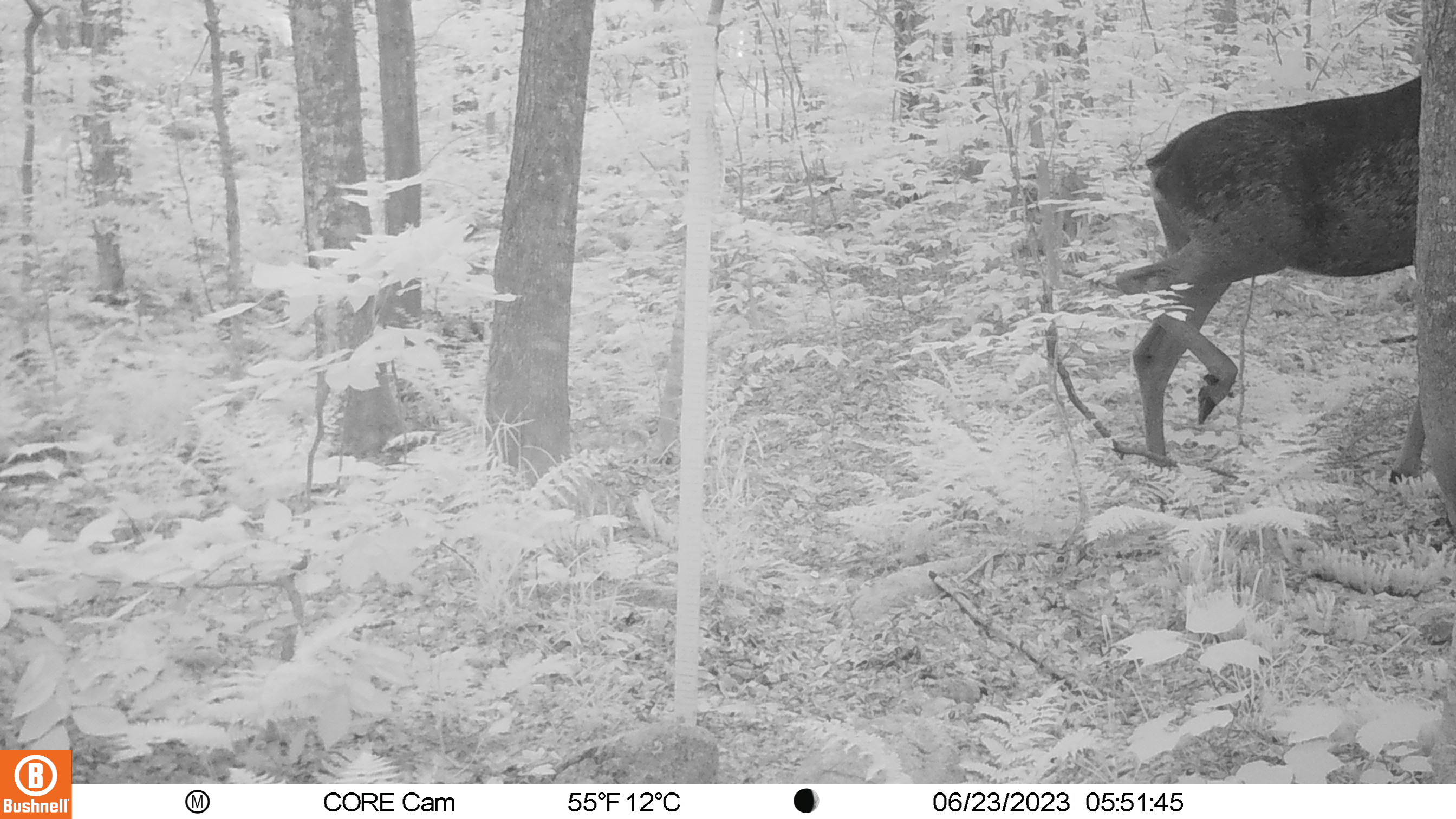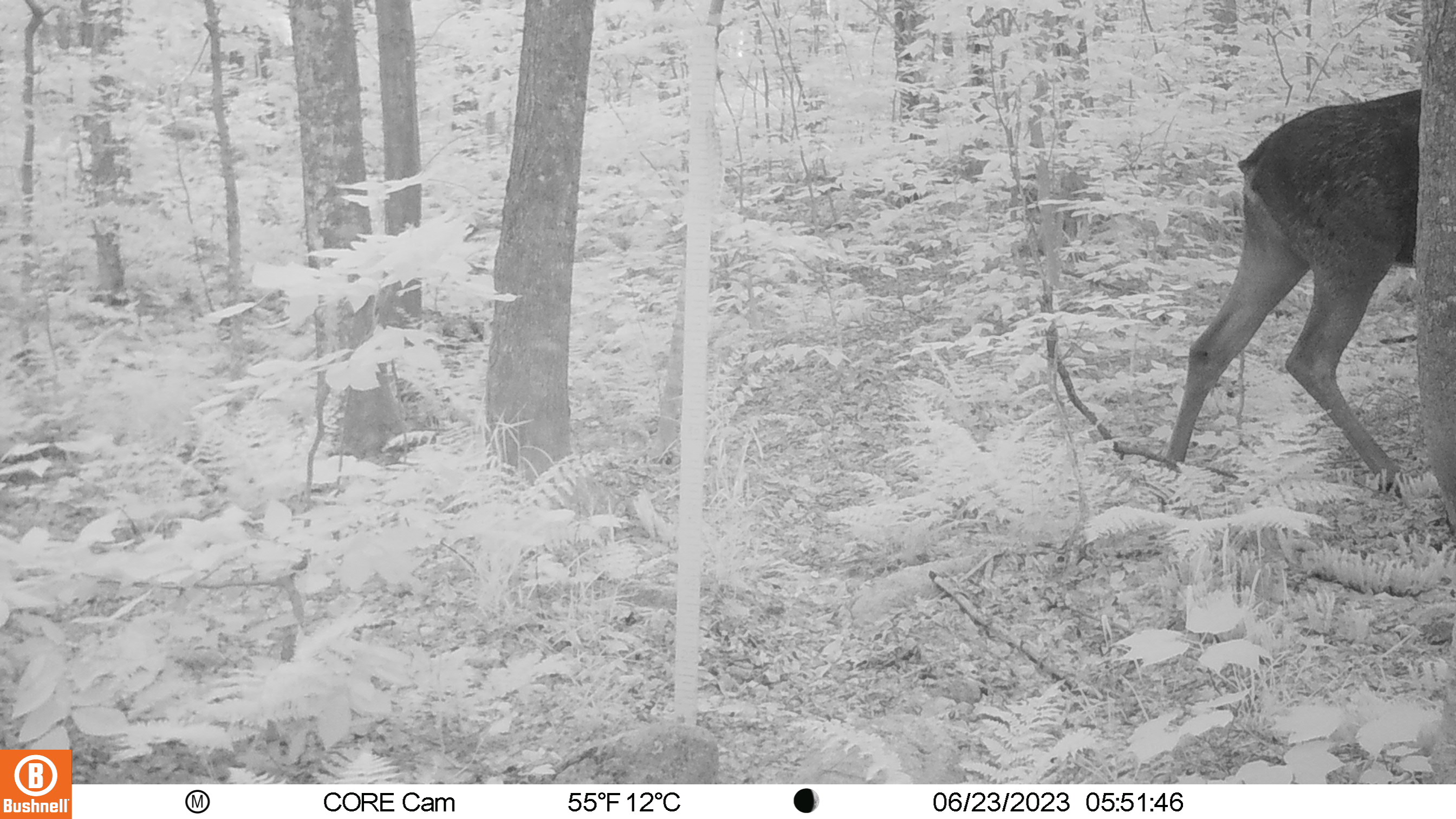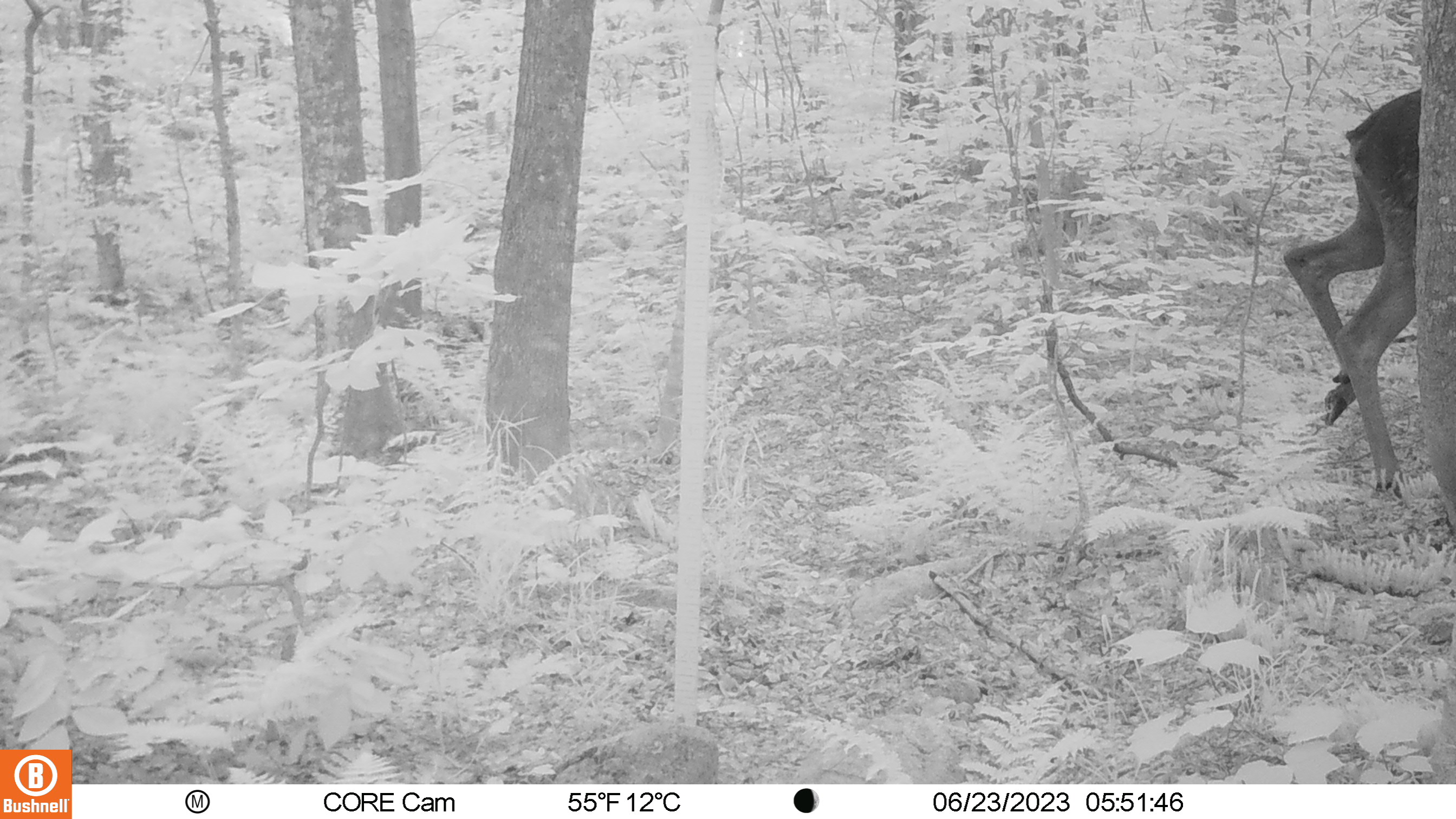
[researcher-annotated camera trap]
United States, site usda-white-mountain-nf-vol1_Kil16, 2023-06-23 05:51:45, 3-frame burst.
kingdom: Animalia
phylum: Chordata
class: Mammalia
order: Artiodactyla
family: Cervidae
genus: Alces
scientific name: Alces alces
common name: moose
Moose (Alces alces).